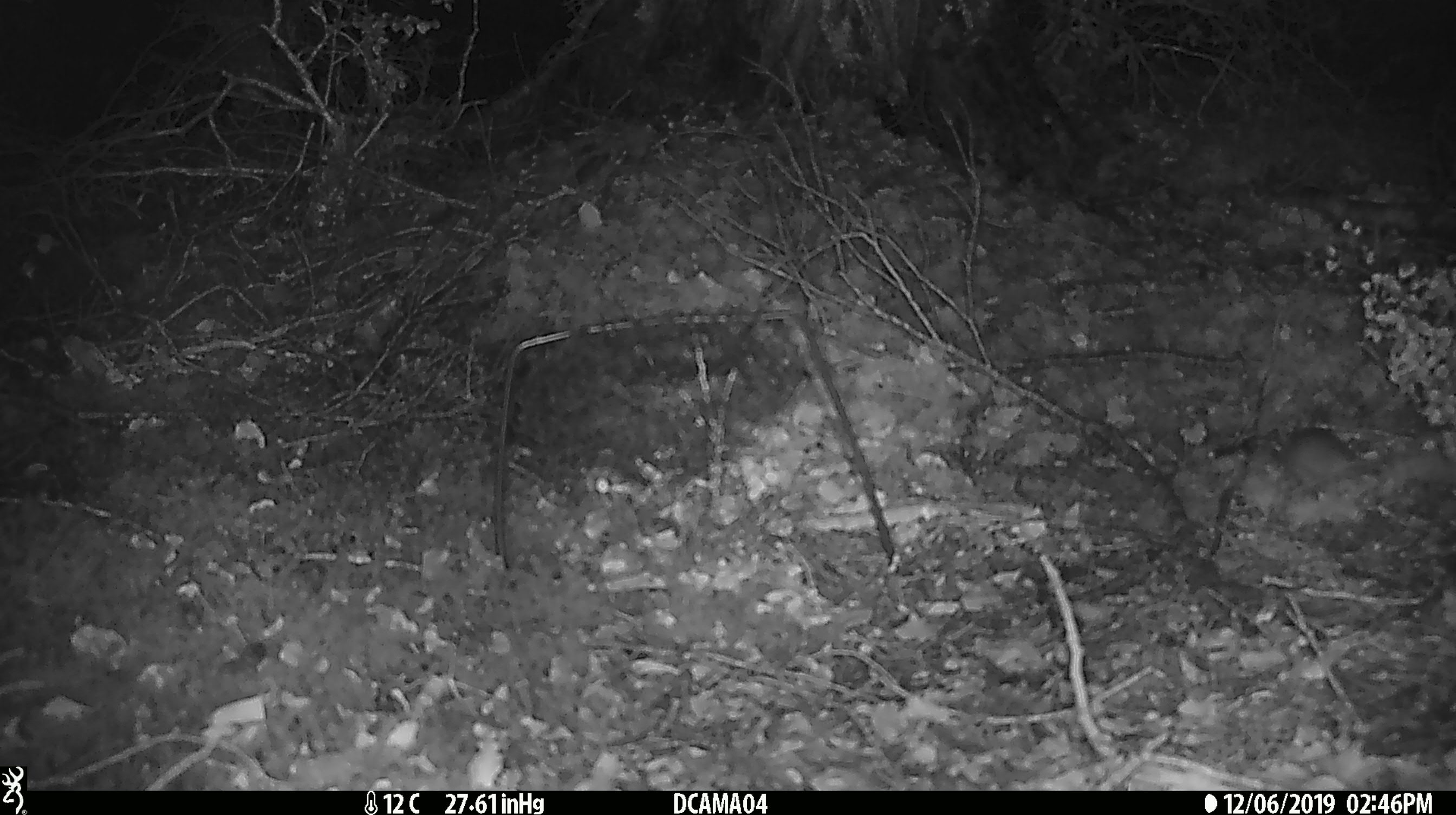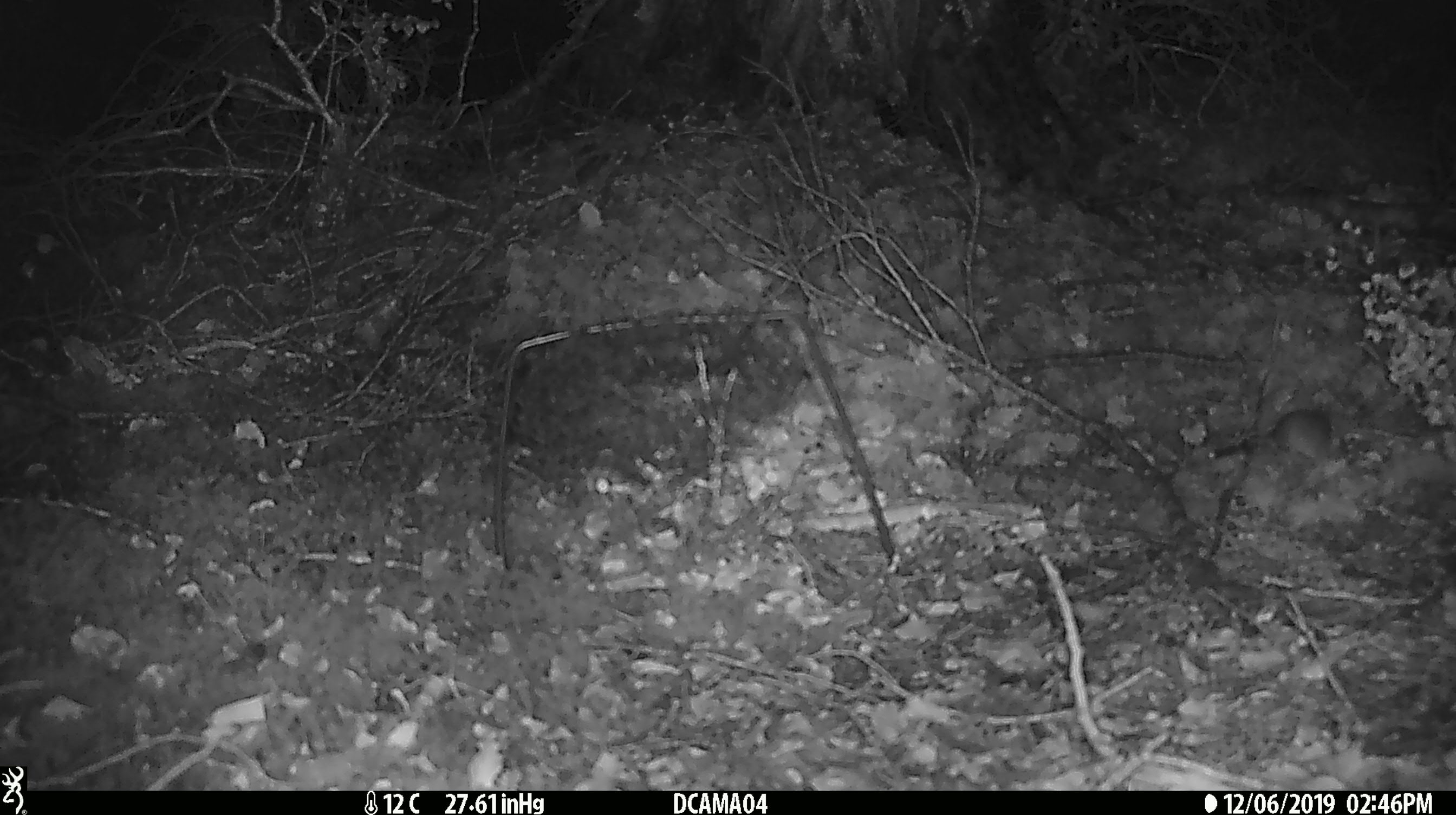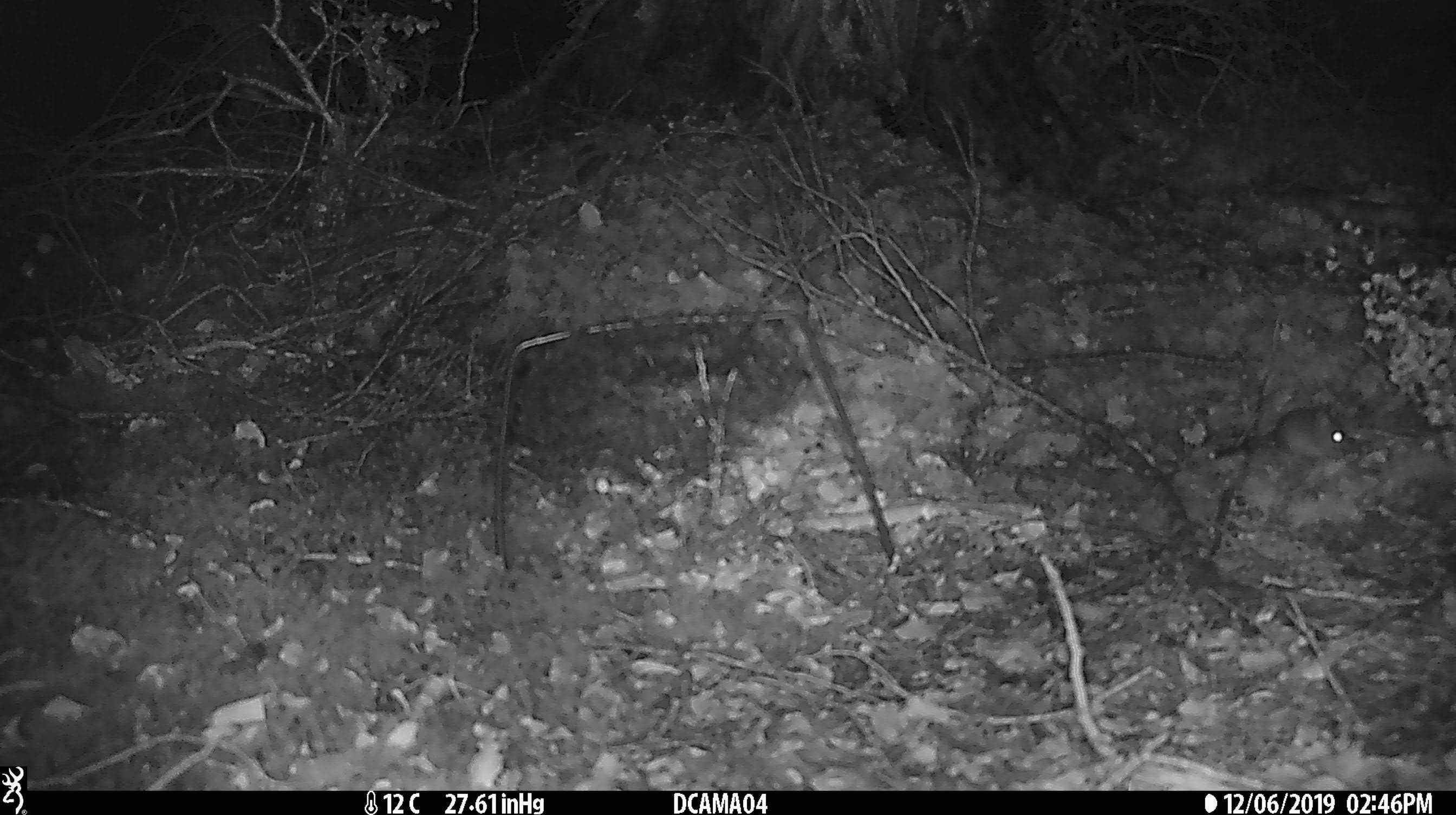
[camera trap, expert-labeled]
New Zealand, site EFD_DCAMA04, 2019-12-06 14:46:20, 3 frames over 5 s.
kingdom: Animalia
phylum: Chordata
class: Mammalia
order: Rodentia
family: Muridae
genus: Mus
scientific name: Mus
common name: mouse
Mouse (Mus).